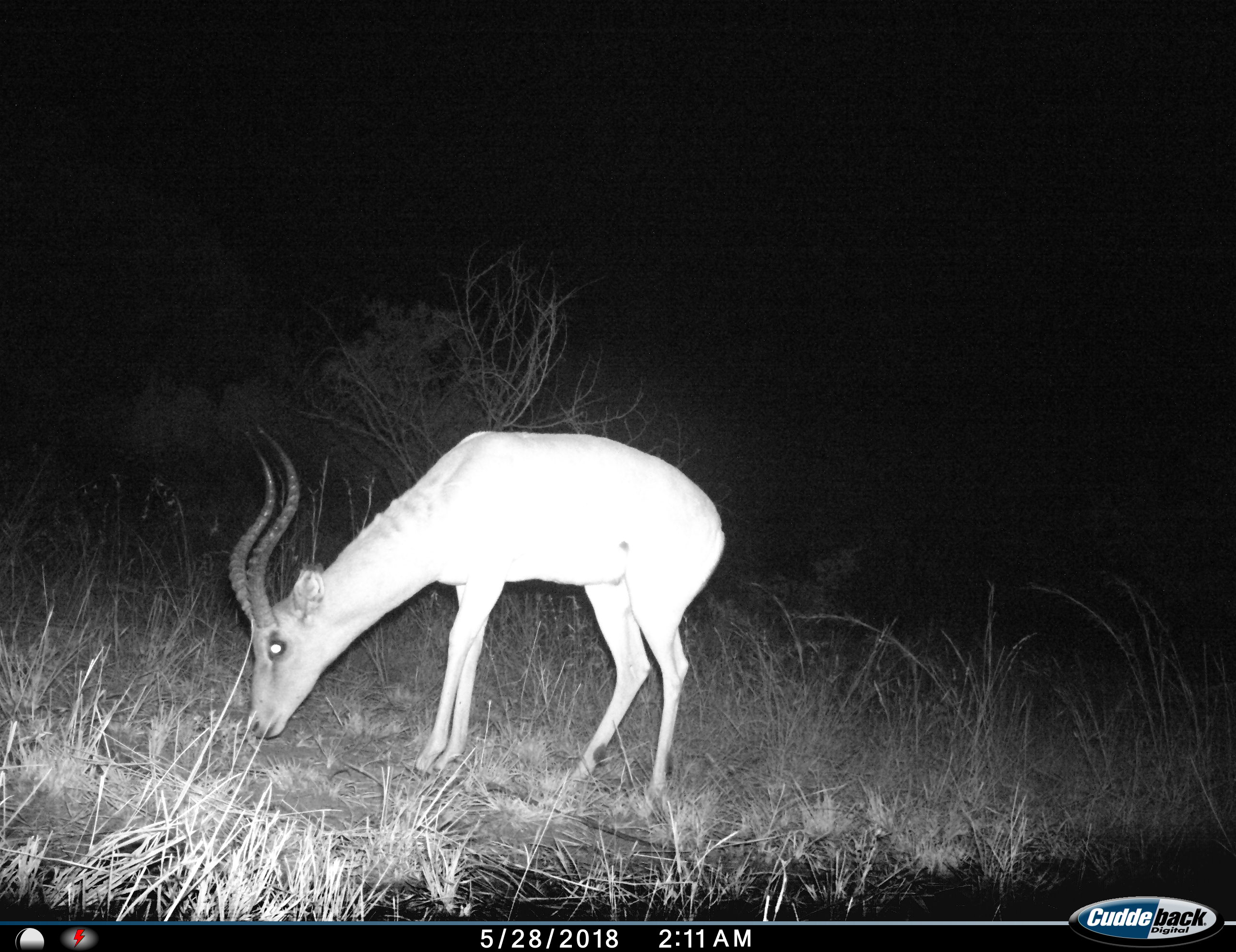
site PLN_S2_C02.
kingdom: Animalia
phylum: Chordata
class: Mammalia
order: Artiodactyla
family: Bovidae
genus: Aepyceros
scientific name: Aepyceros melampus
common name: impala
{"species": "impala (Aepyceros melampus)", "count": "1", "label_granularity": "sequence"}